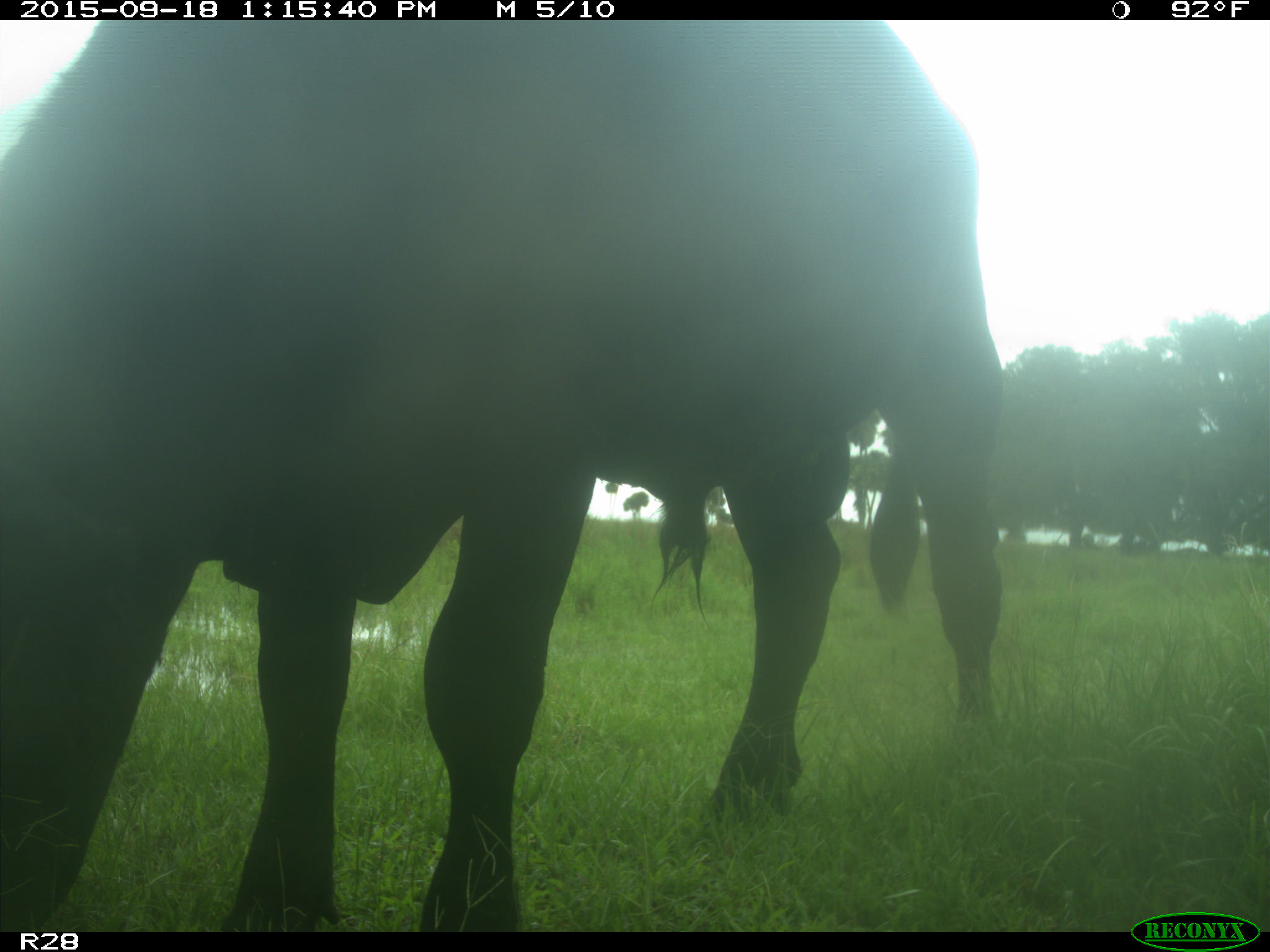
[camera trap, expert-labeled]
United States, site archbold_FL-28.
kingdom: Animalia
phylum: Chordata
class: Mammalia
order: Artiodactyla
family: Bovidae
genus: Bos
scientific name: Bos taurus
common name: domestic cow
Bos taurus (domestic cow).